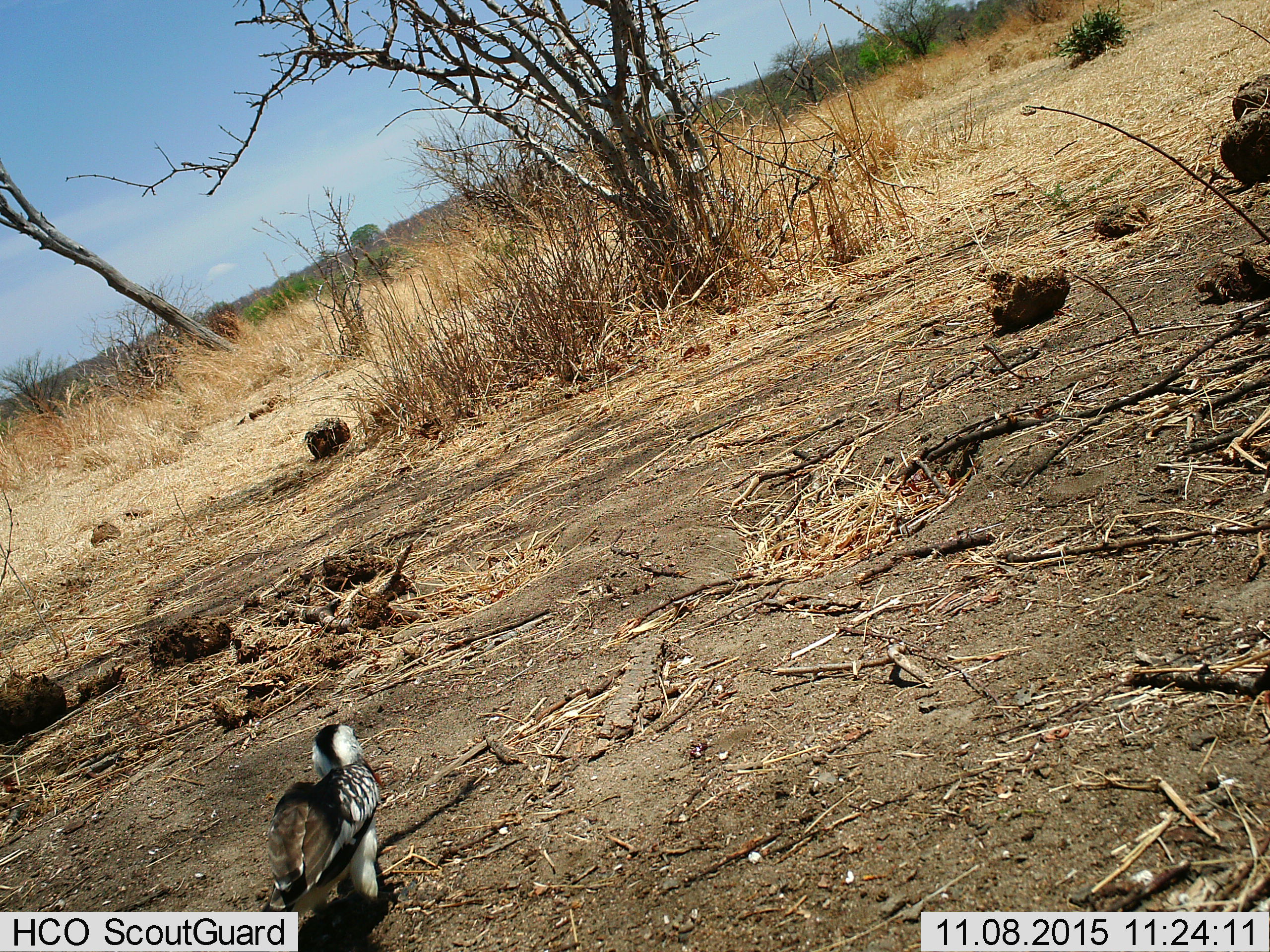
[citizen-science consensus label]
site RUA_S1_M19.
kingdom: Animalia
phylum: Chordata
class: Aves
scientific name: Aves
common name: bird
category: birdother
Birdother (bird) (Aves), count 1. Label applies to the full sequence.